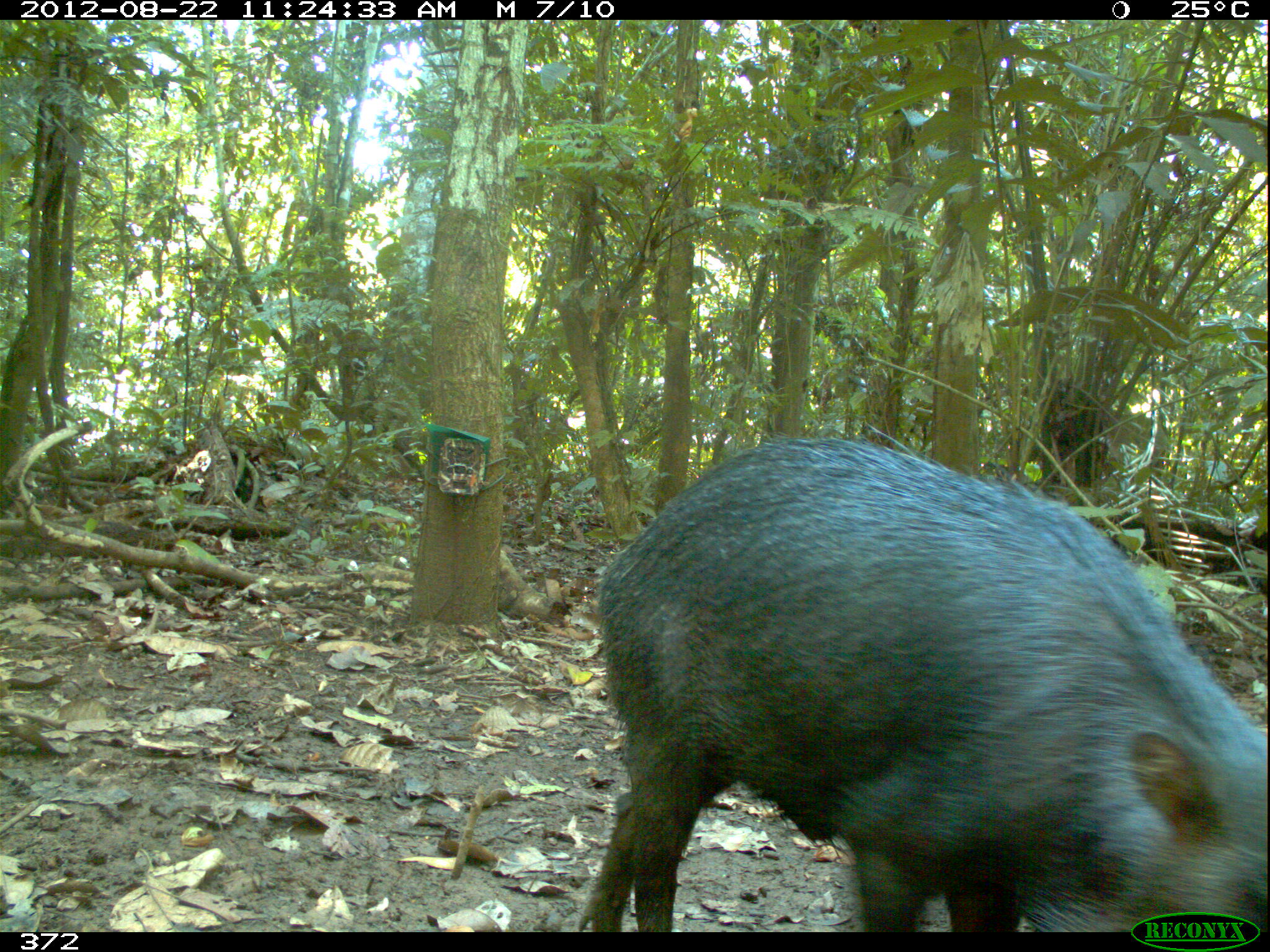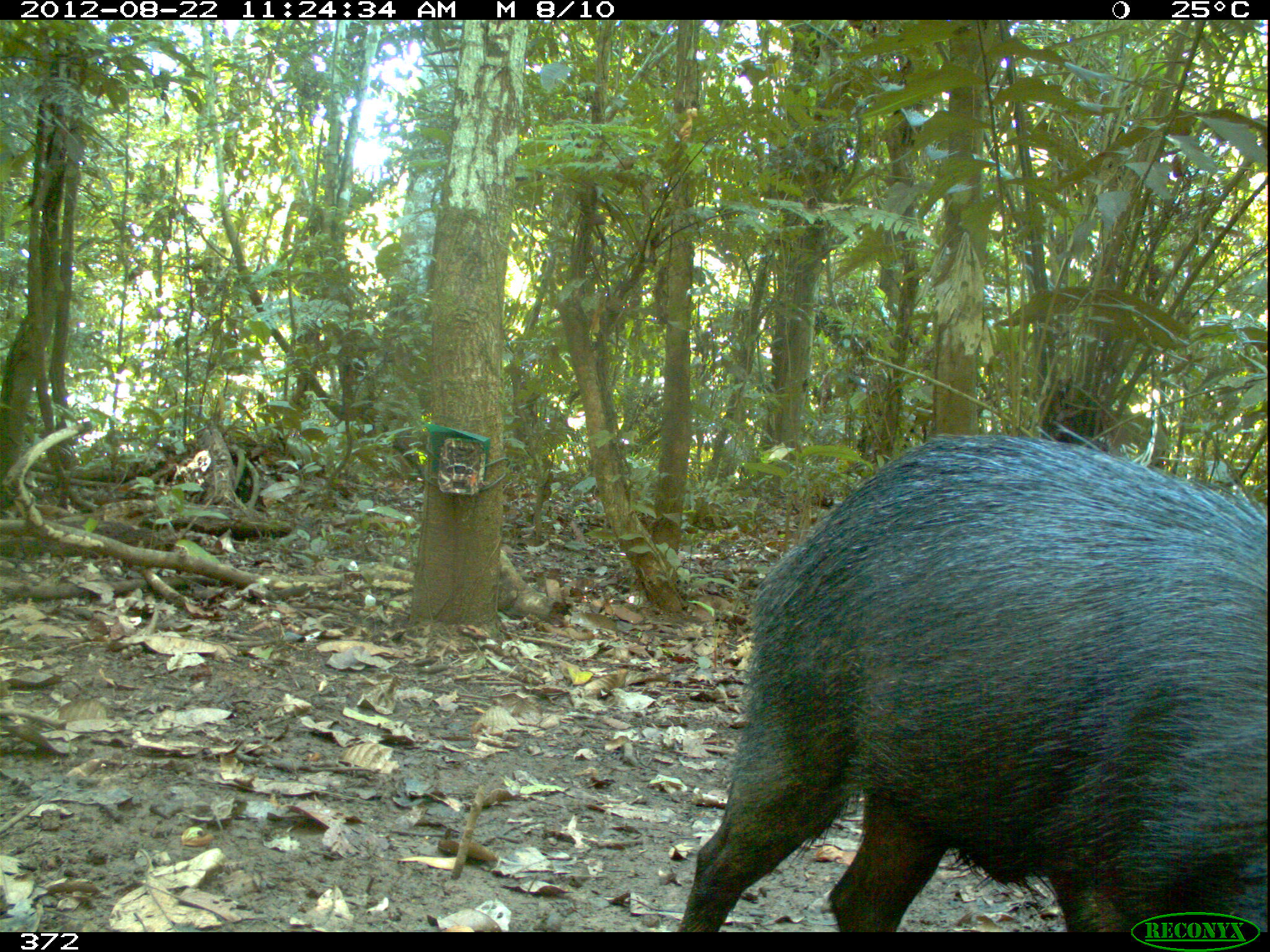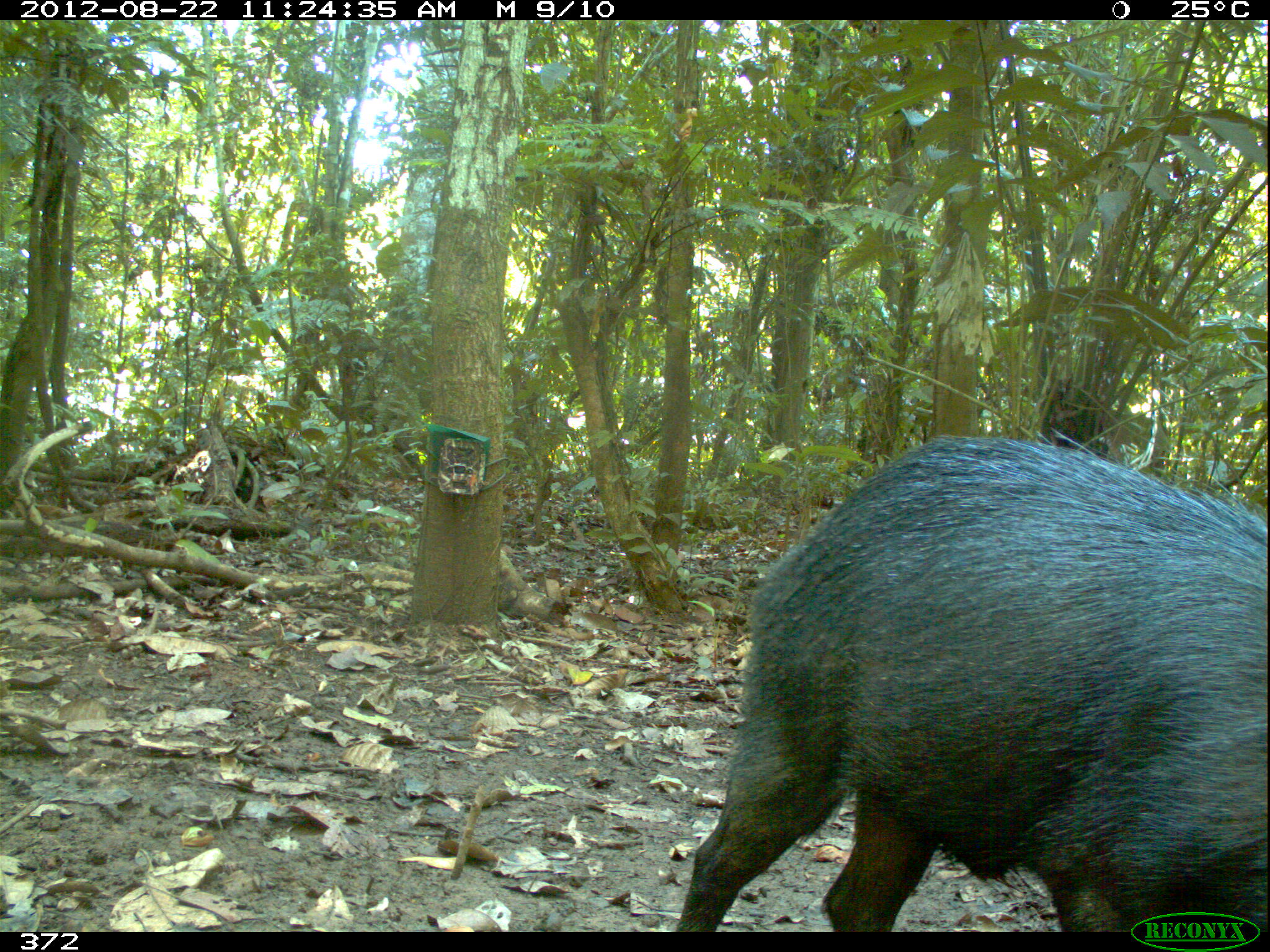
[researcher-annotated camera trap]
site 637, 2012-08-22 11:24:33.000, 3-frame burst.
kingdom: Animalia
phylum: Chordata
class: Mammalia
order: Artiodactyla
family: Tayassuidae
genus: Tayassu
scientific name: Tayassu pecari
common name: white-lipped peccary